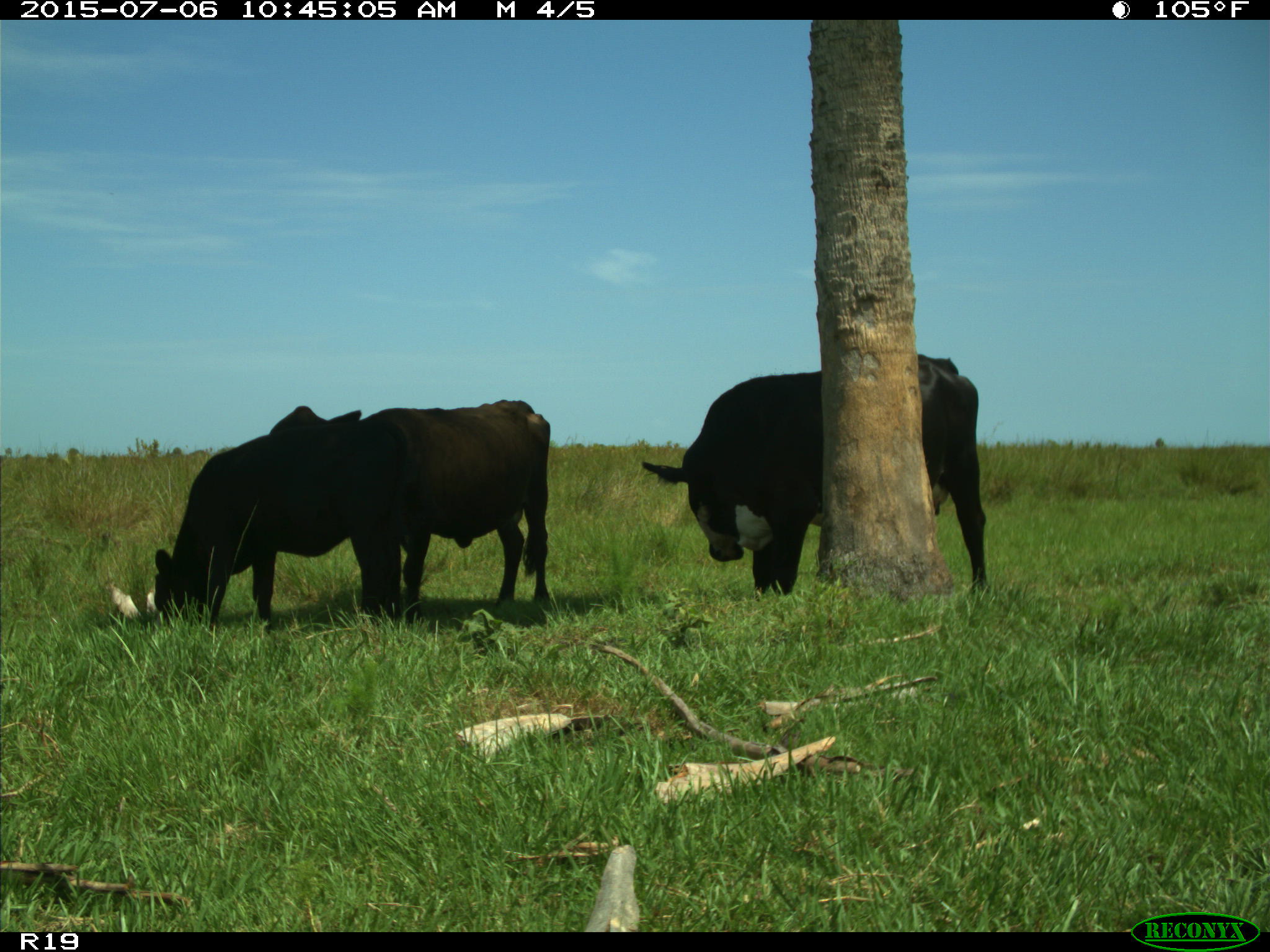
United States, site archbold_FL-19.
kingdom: Animalia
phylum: Chordata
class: Mammalia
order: Artiodactyla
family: Bovidae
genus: Bos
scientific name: Bos taurus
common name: domestic cow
Bos taurus (domestic cow).